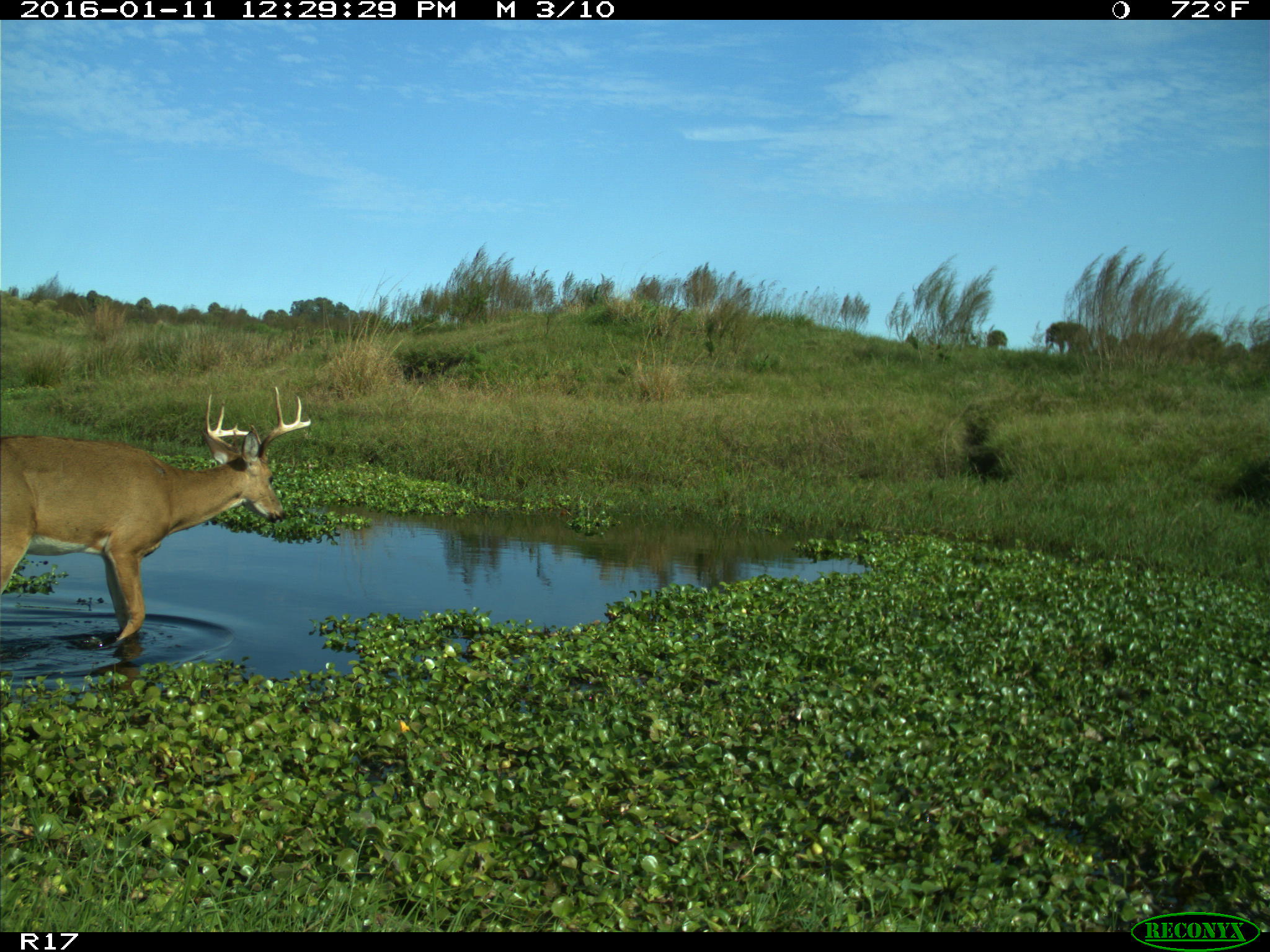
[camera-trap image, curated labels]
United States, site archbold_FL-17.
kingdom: Animalia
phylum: Chordata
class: Mammalia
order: Artiodactyla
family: Cervidae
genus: Odocoileus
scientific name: Odocoileus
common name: deer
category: unidentified deer